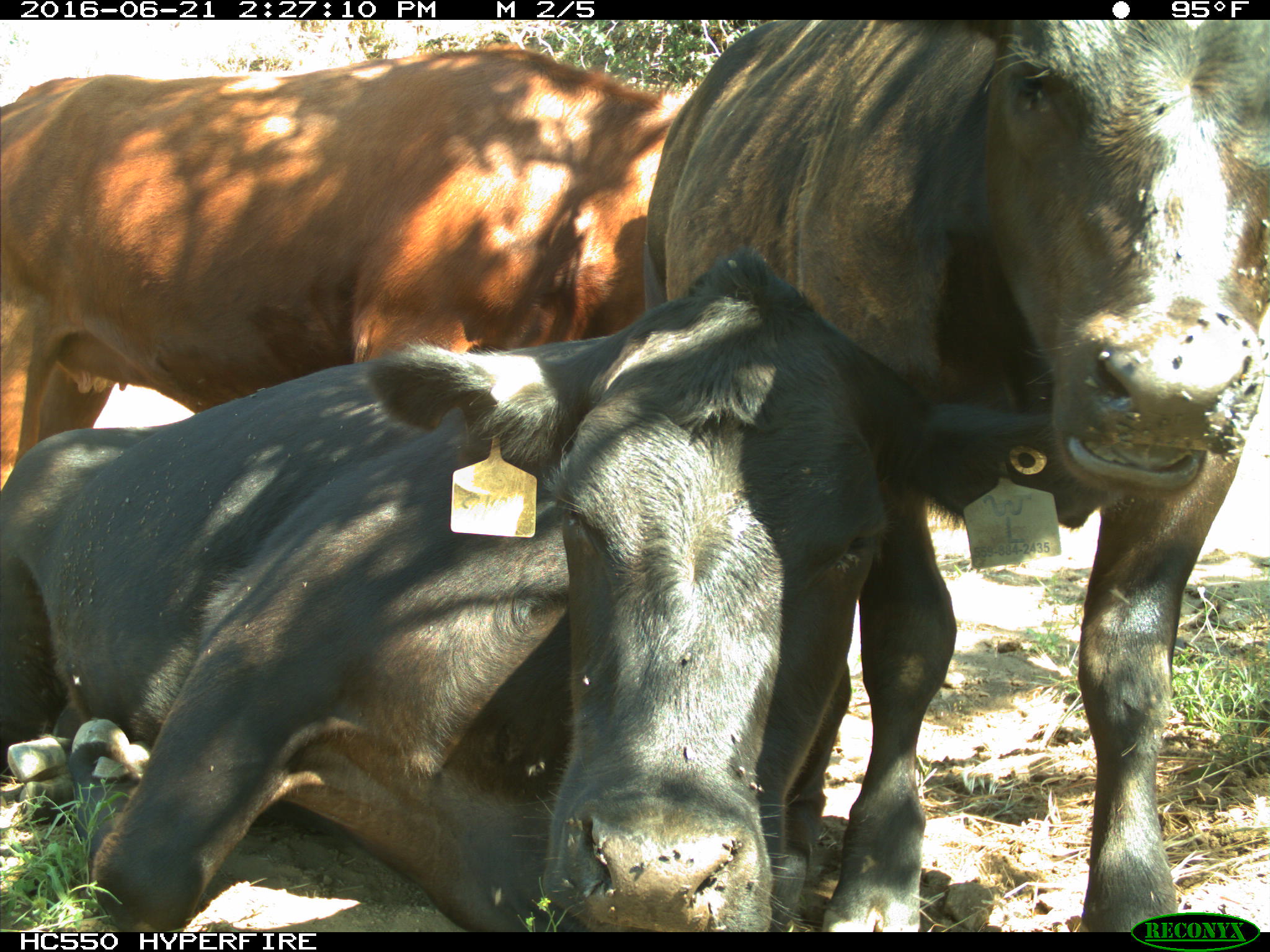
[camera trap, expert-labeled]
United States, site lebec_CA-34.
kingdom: Animalia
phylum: Chordata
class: Mammalia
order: Artiodactyla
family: Bovidae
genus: Bos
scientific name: Bos taurus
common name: domestic cow